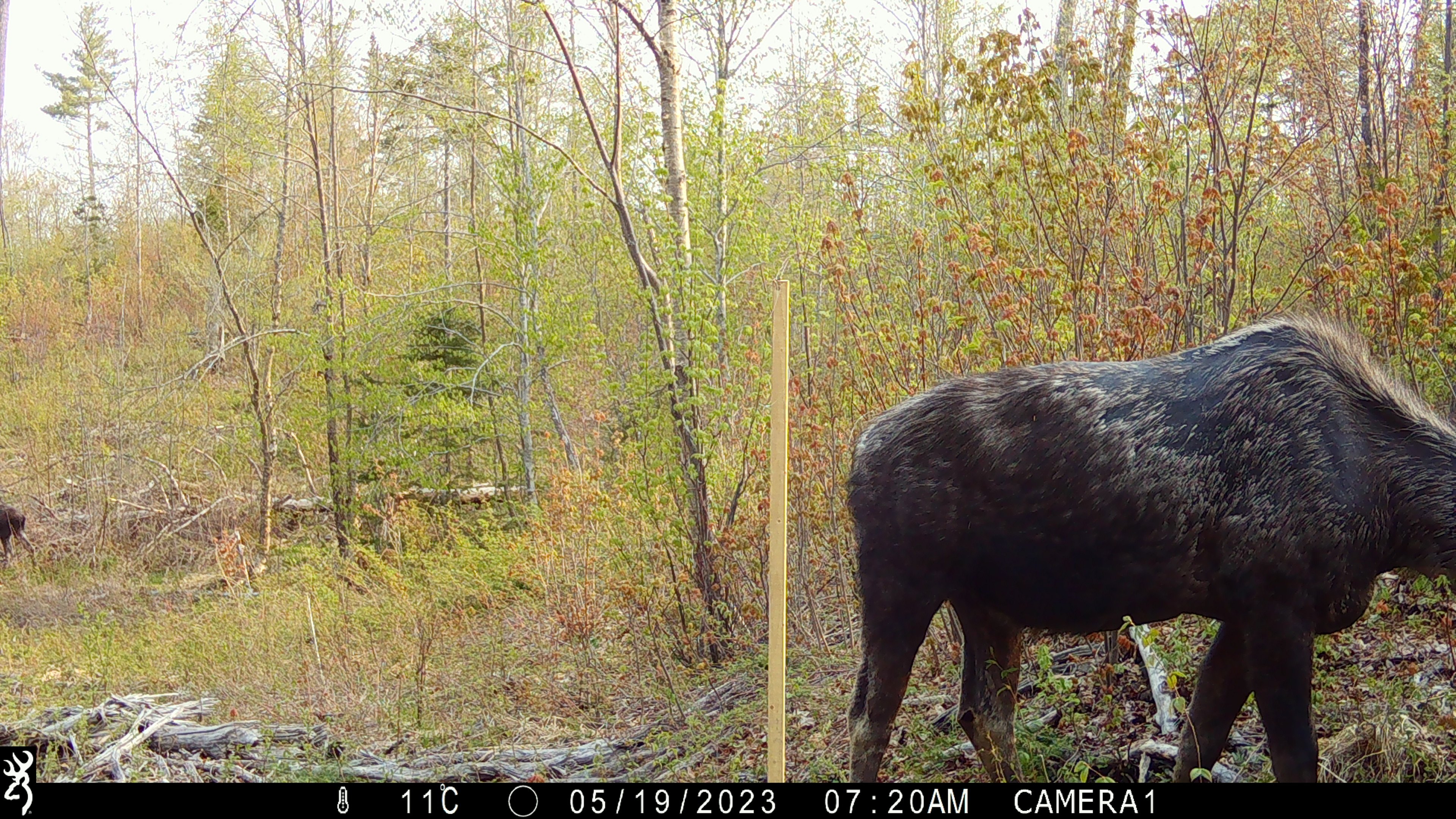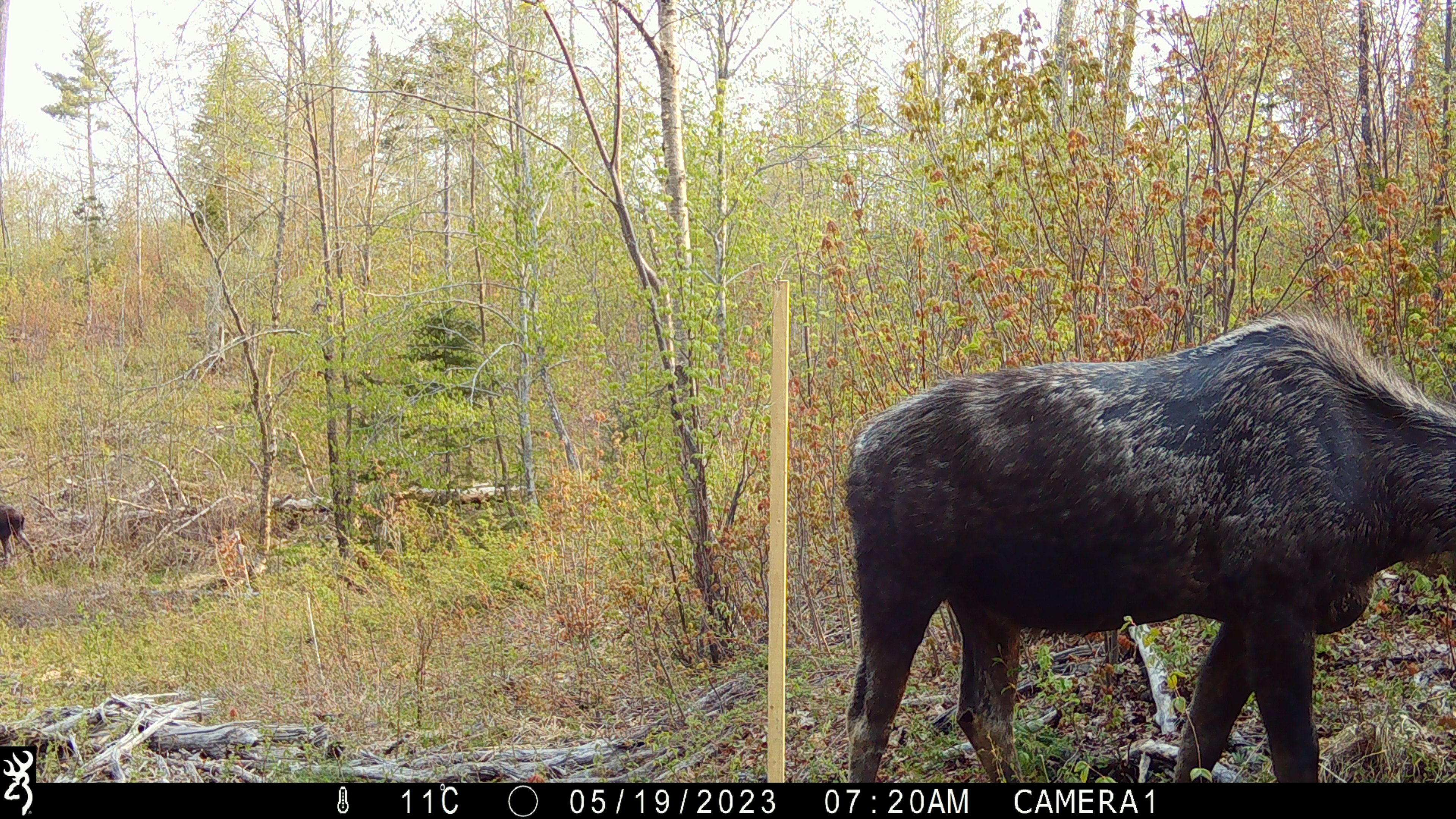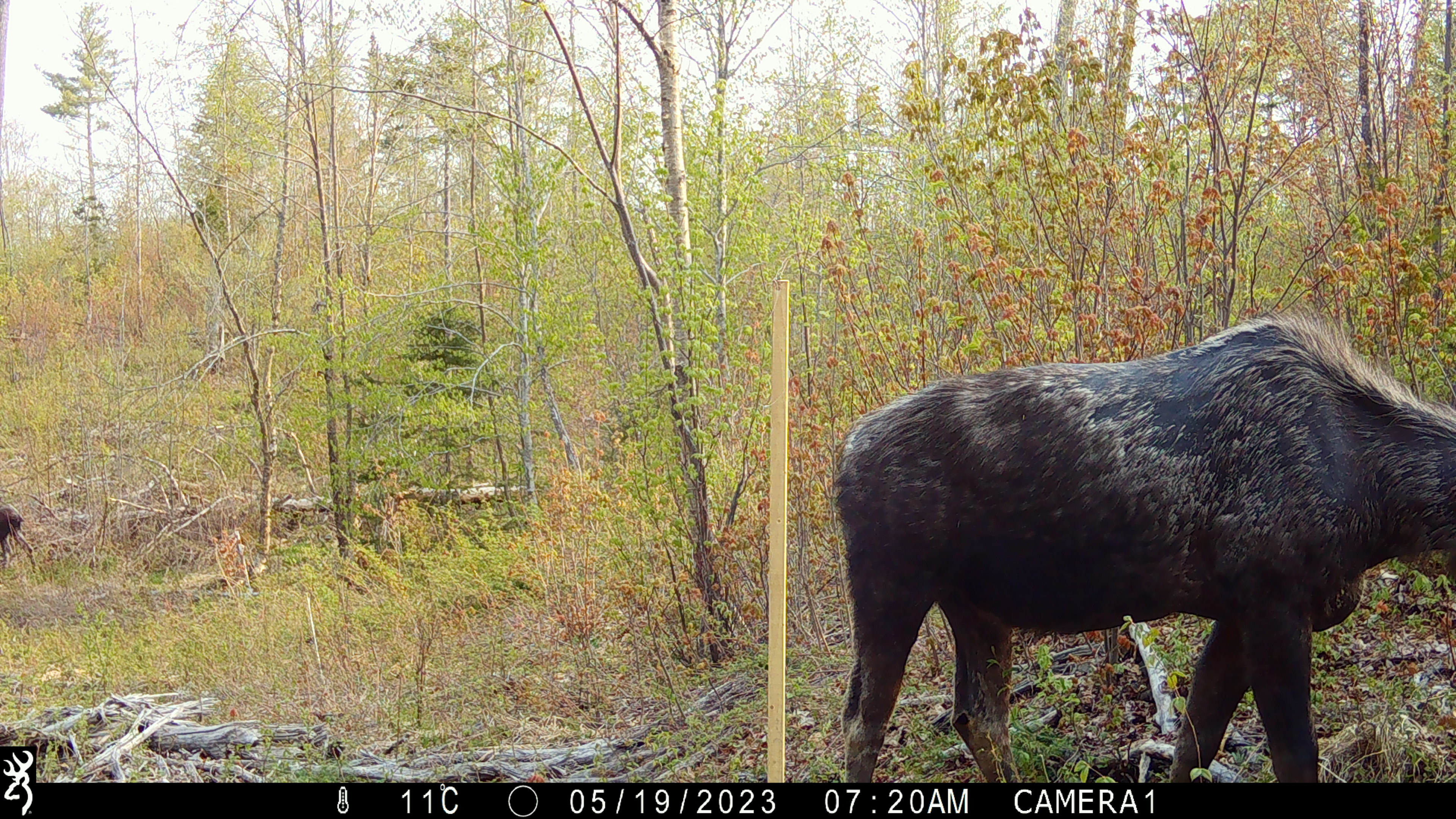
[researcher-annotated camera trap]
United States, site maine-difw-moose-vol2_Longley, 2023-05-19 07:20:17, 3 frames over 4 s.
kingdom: Animalia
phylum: Chordata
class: Mammalia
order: Artiodactyla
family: Cervidae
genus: Alces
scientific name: Alces alces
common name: moose